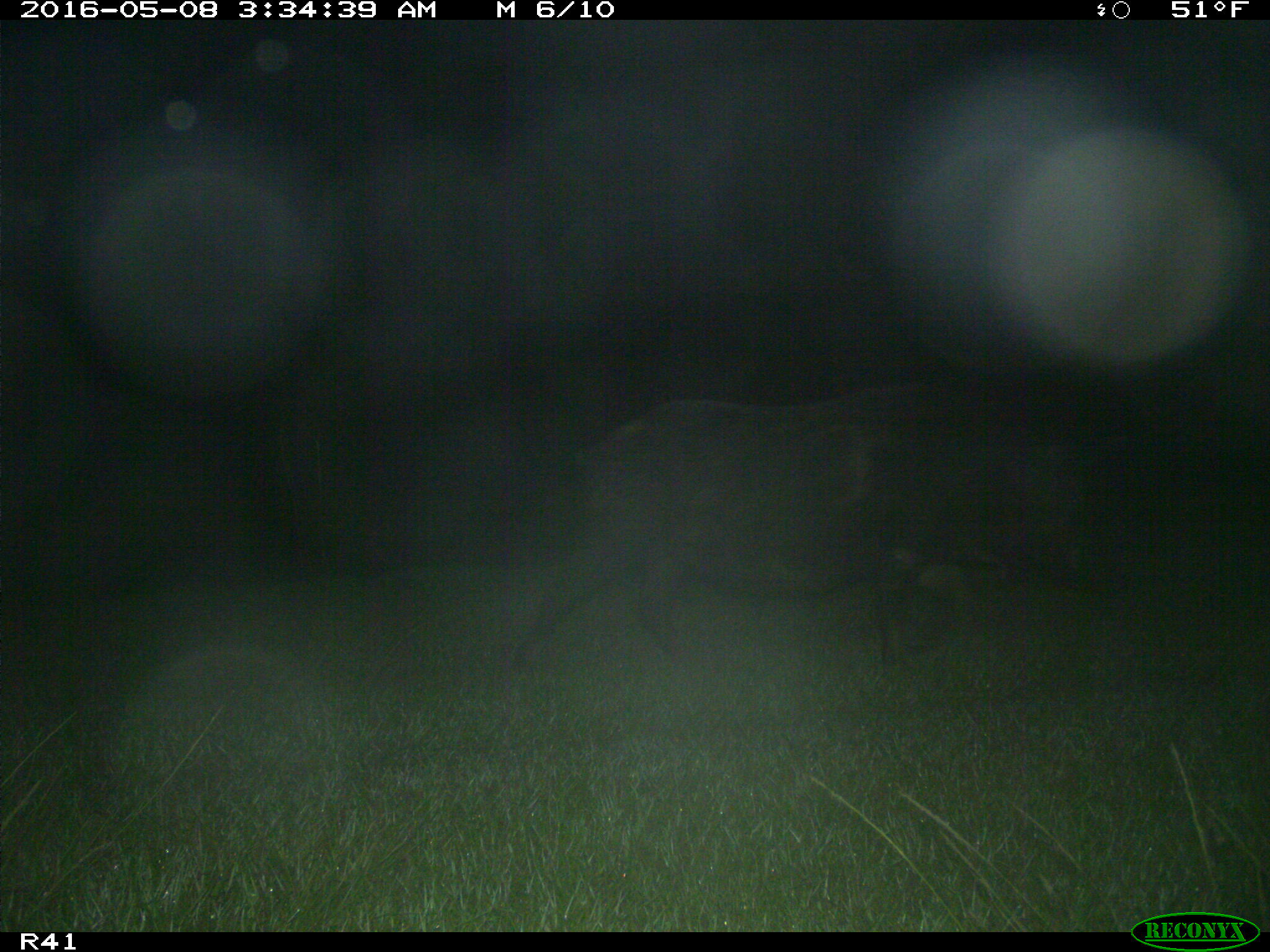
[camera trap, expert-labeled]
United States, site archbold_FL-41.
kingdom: Animalia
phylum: Chordata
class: Mammalia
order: Artiodactyla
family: Suidae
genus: Sus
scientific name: Sus scrofa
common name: wild boar